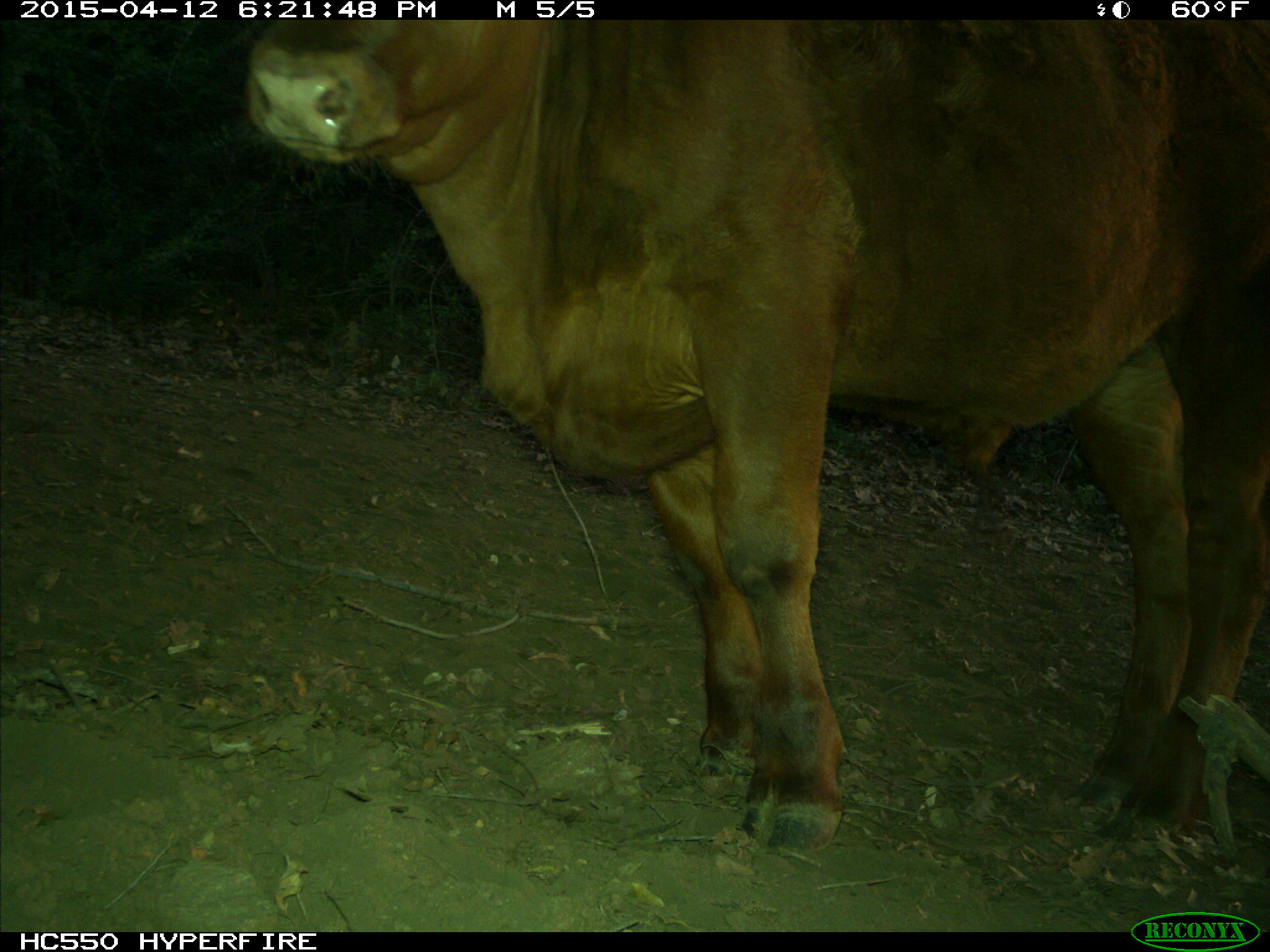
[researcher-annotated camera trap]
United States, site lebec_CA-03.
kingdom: Animalia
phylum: Chordata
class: Mammalia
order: Artiodactyla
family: Bovidae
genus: Bos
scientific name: Bos taurus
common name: domestic cow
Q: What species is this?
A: Bos taurus (domestic cow).